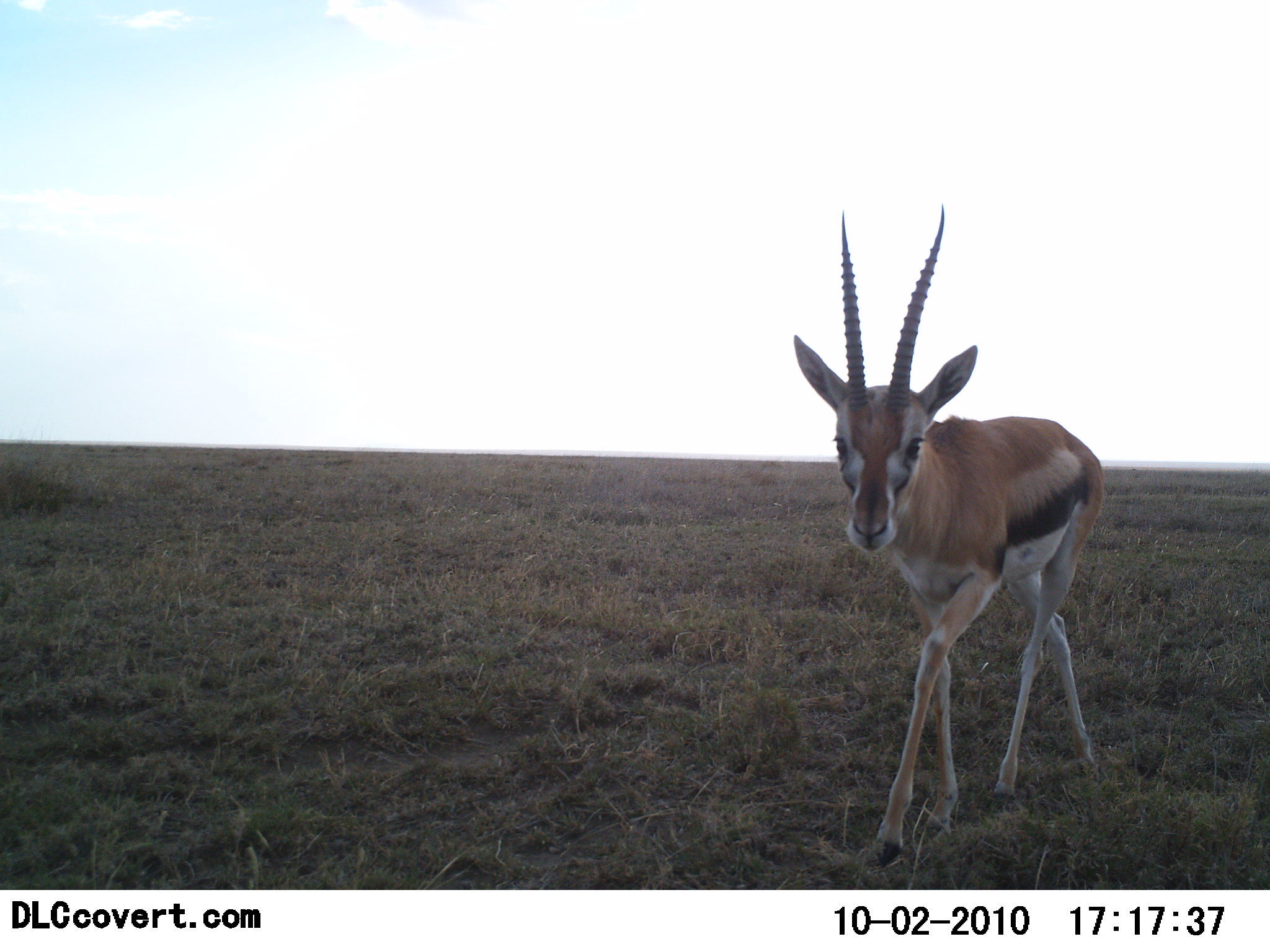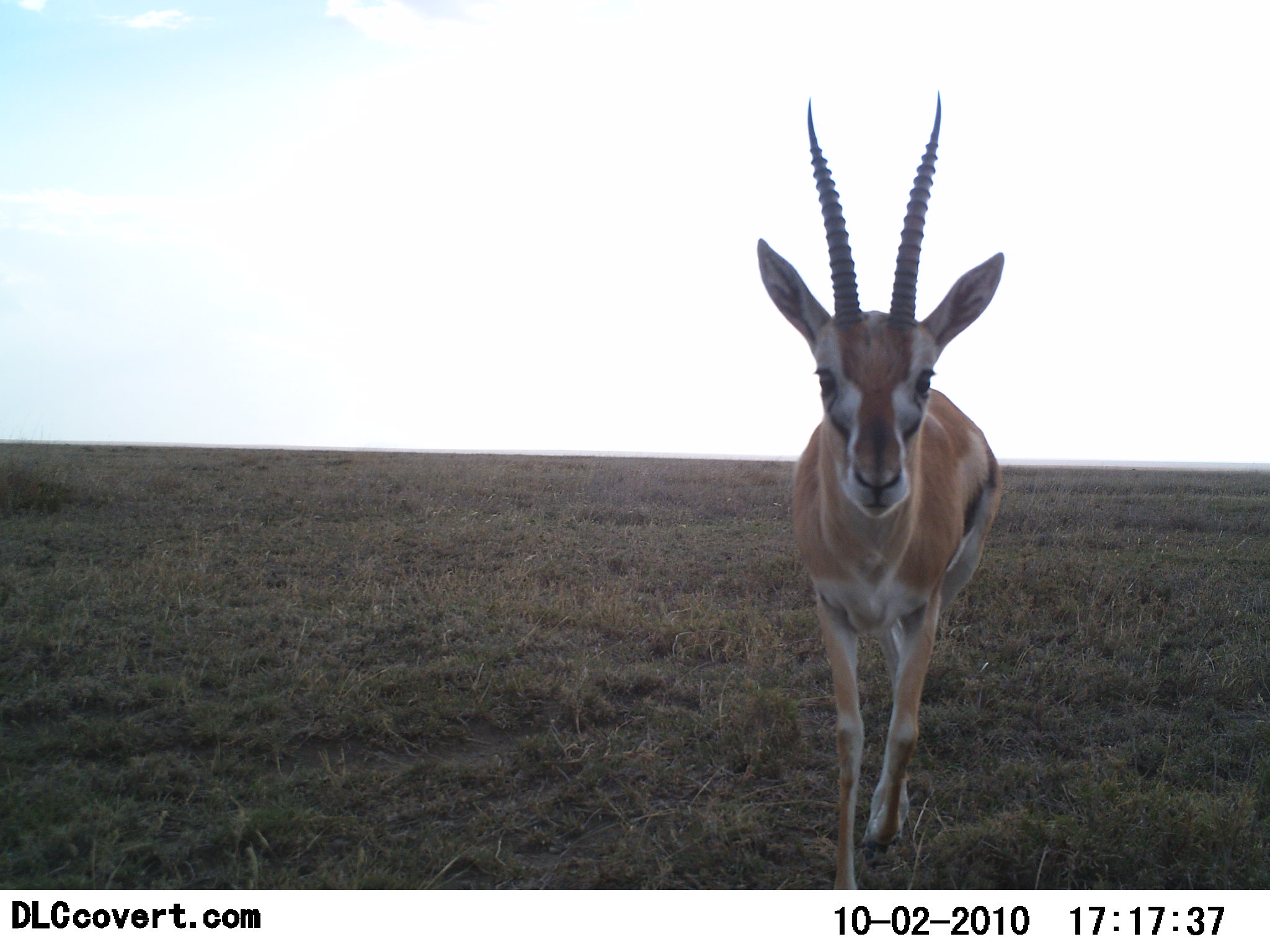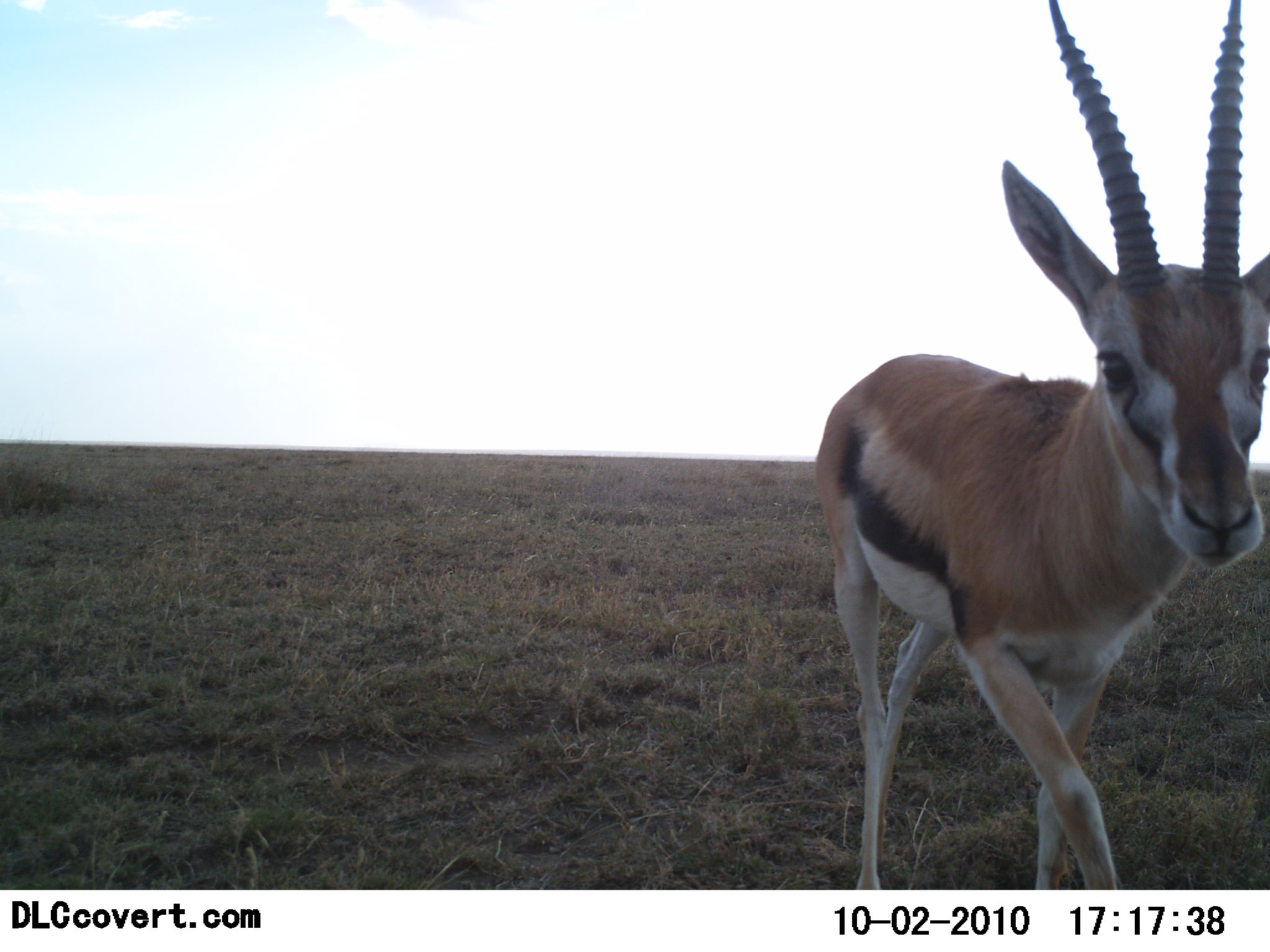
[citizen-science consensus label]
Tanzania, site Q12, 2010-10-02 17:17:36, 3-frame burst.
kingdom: Animalia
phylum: Chordata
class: Mammalia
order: Artiodactyla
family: Bovidae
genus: Eudorcas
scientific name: Eudorcas thomsonii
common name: thomson's gazelle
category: gazellethomsons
Gazellethomsons (thomson's gazelle) (Eudorcas thomsonii), count 1. Behavior (volunteer vote fractions): standing 25%, resting 0%, moving 58%, interacting 17%. Young present (vote fraction): 0%. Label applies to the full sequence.